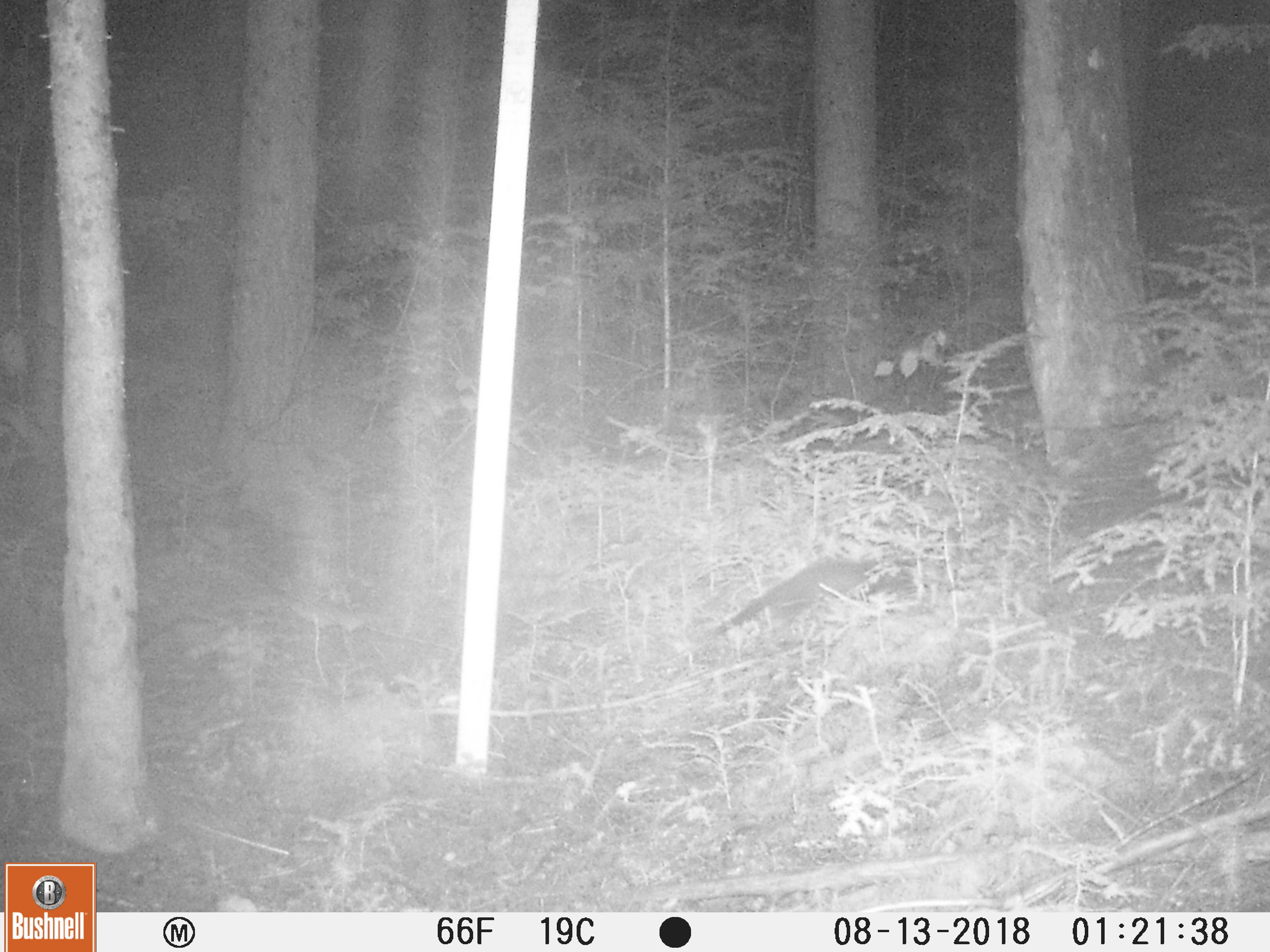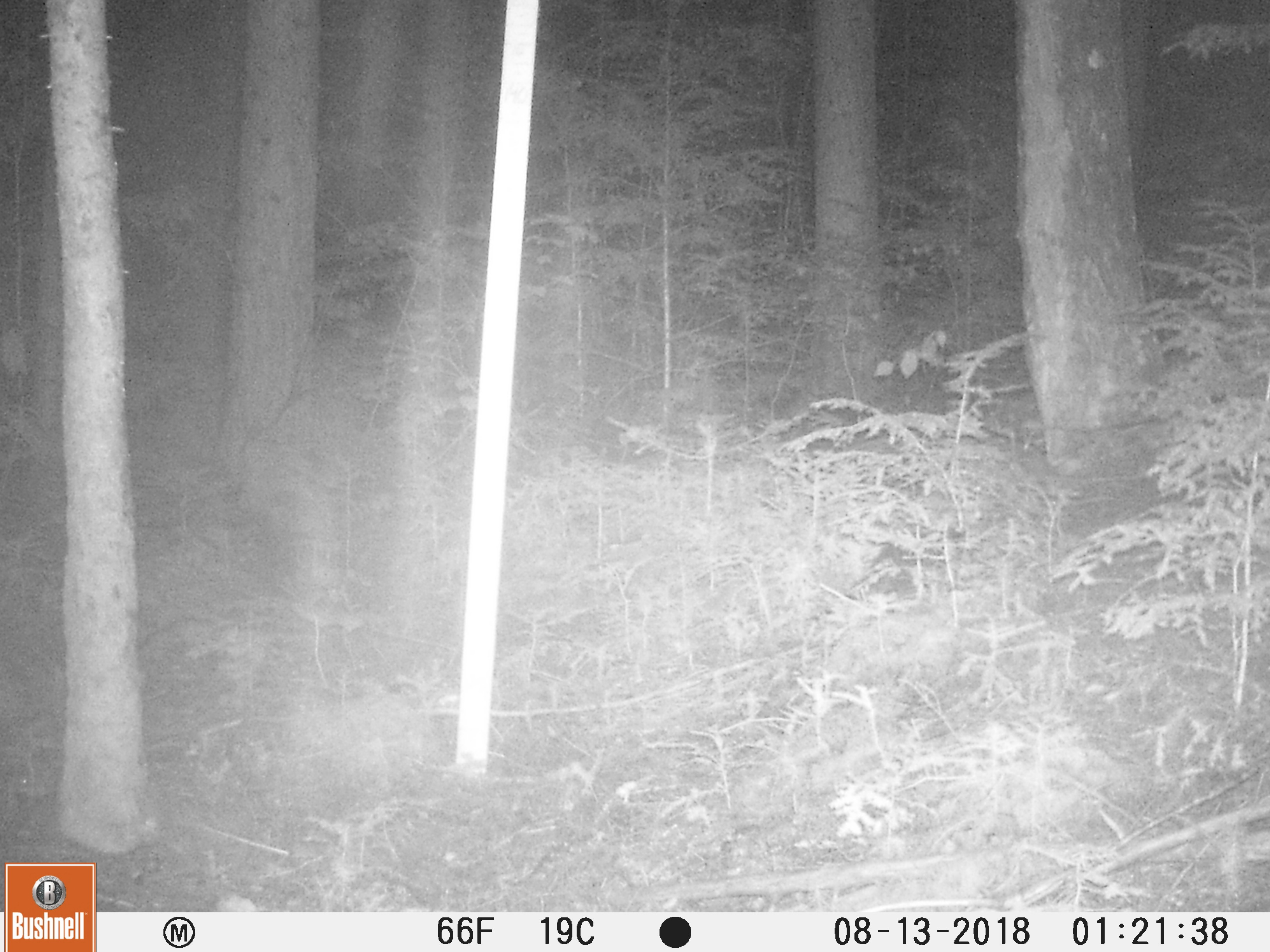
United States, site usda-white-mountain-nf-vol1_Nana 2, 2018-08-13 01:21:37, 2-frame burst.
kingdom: Animalia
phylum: Chordata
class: Mammalia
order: Carnivora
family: Mustelidae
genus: Pekania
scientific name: Pekania pennanti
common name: fisher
Fisher (Pekania pennanti).